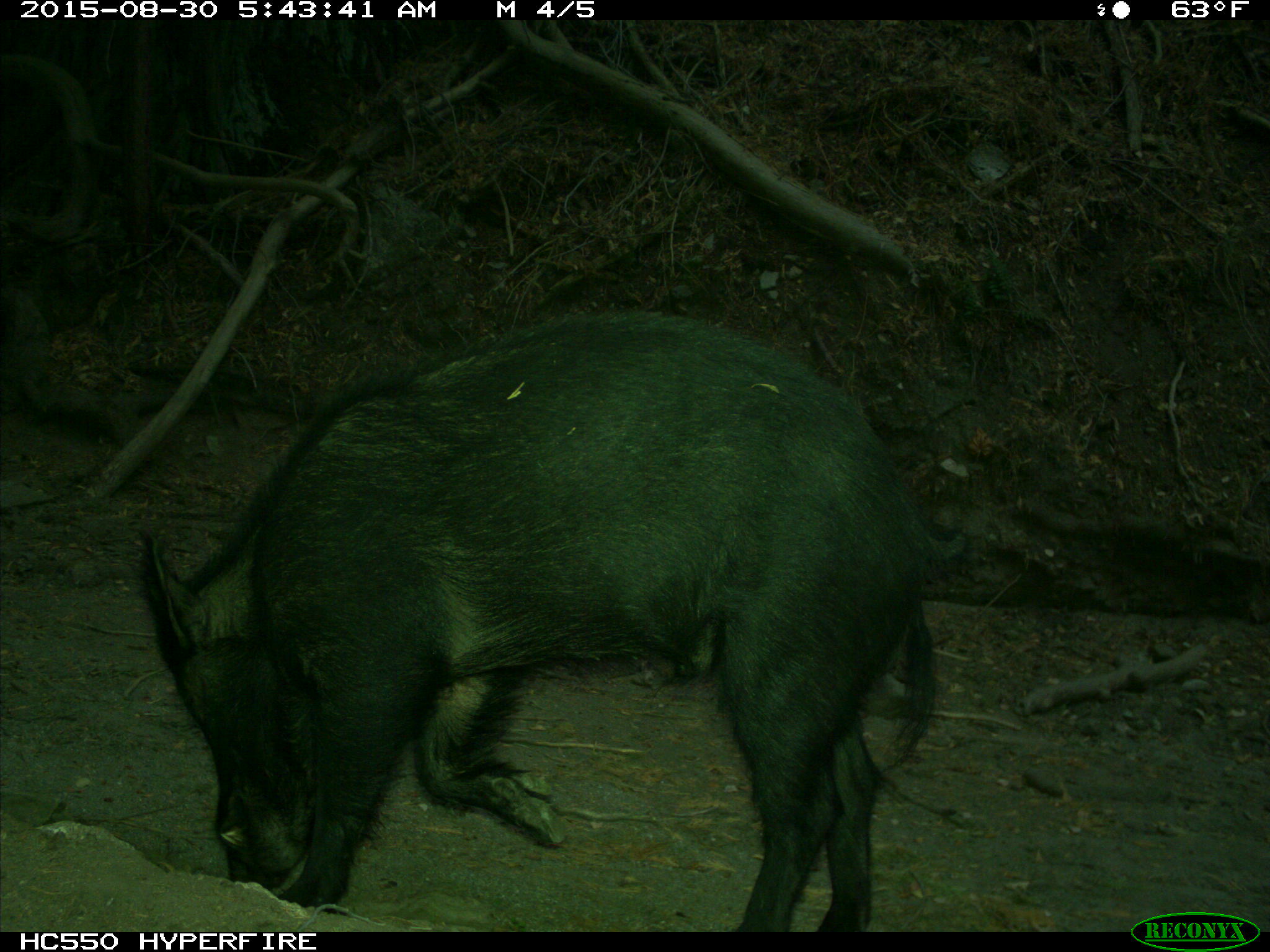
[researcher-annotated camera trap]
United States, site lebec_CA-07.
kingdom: Animalia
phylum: Chordata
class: Mammalia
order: Artiodactyla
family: Suidae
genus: Sus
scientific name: Sus scrofa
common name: wild boar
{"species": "Sus scrofa (wild boar)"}